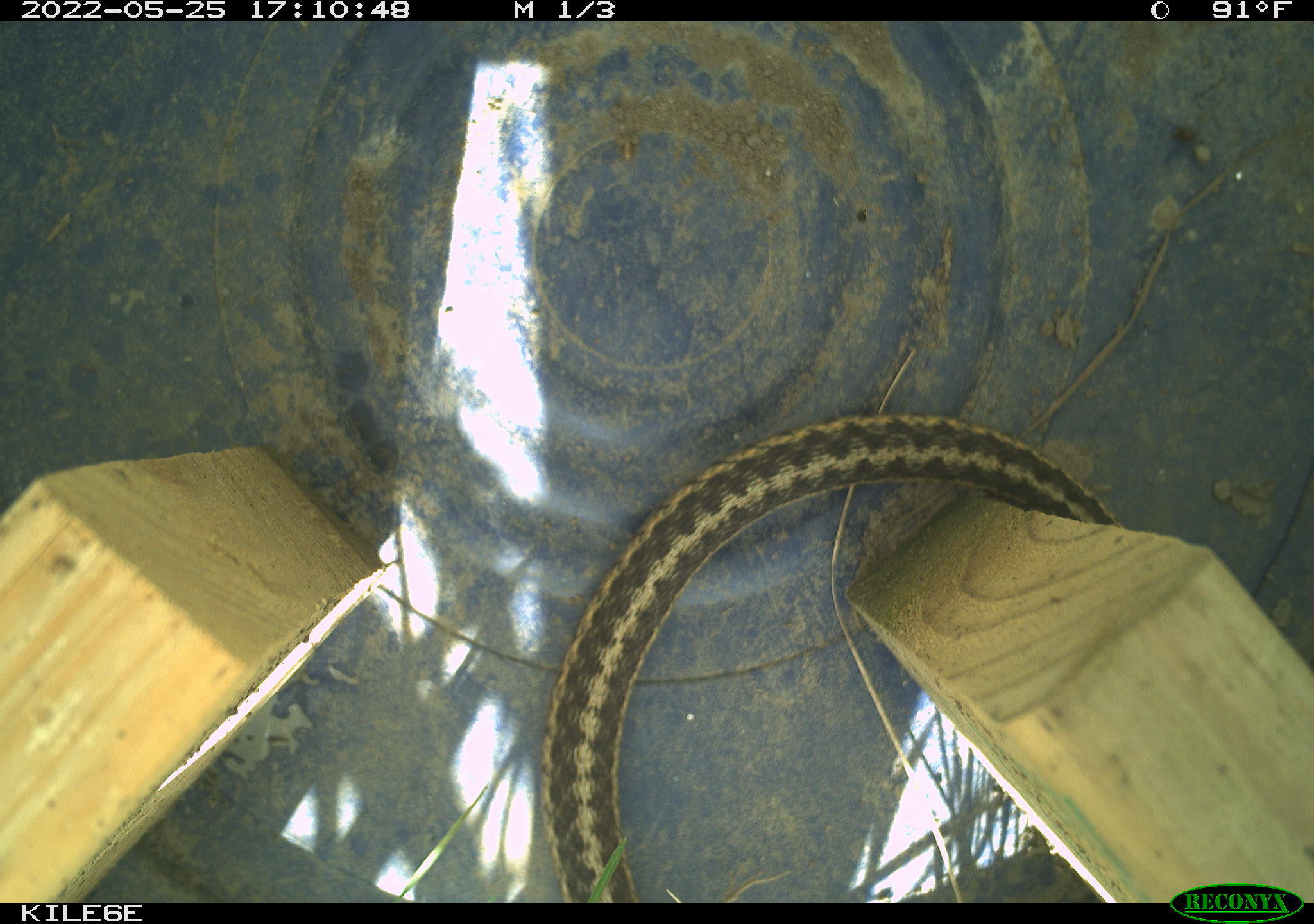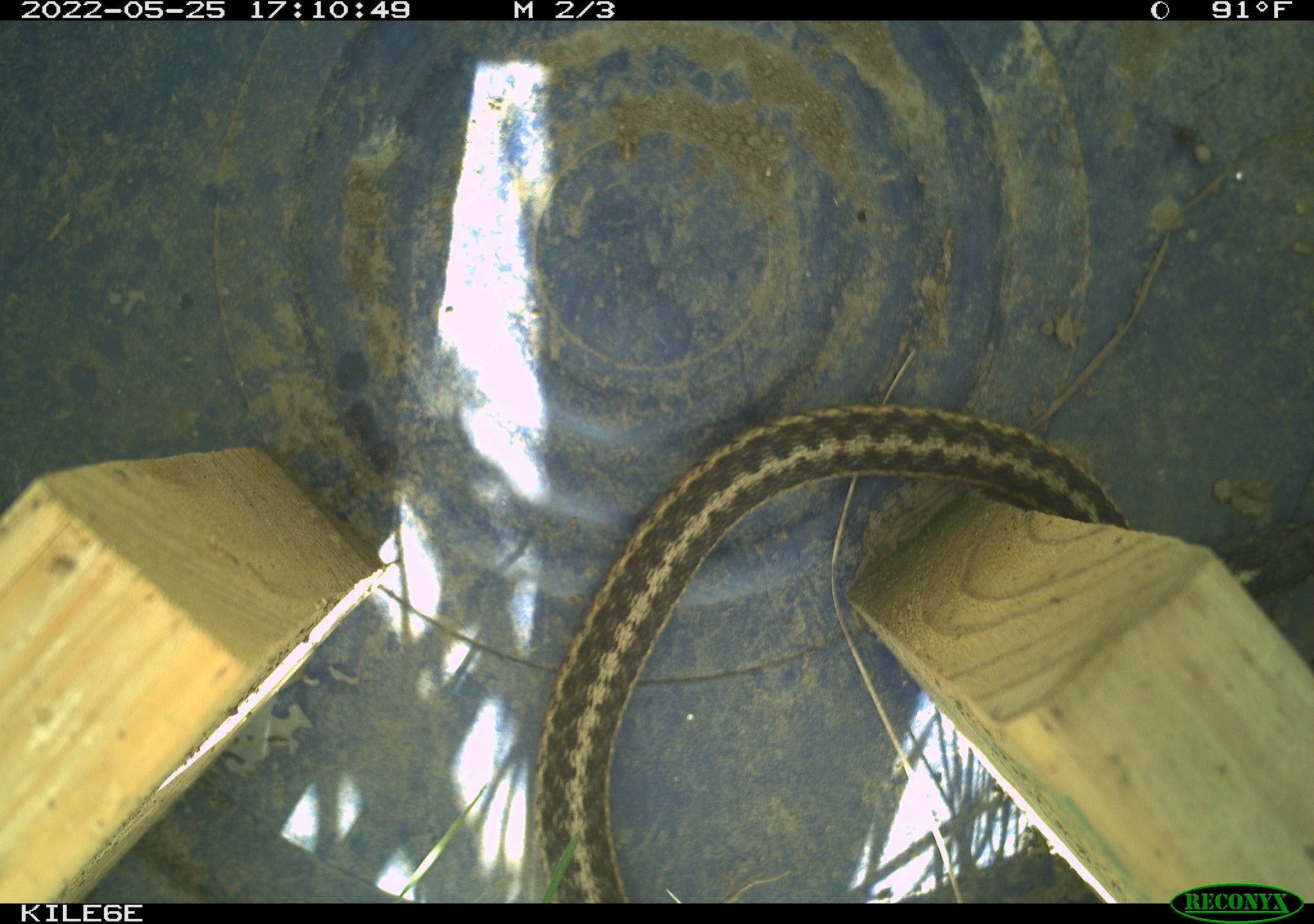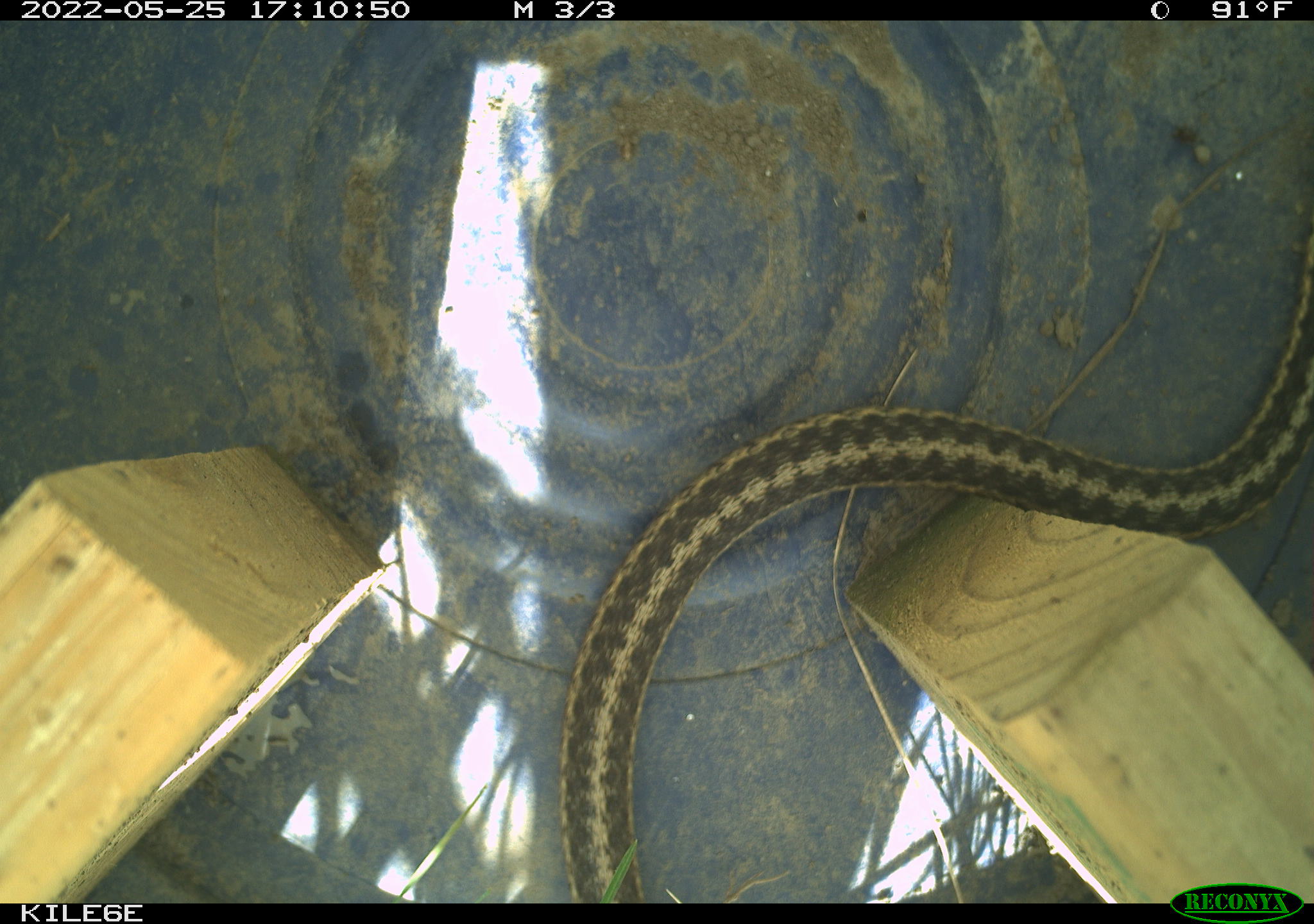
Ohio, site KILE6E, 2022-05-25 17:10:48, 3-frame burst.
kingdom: Animalia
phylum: Chordata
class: Reptilia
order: Squamata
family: Colubridae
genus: Thamnophis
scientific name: Thamnophis sirtalis sirtalis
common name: eastern gartersnake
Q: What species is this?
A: Eastern gartersnake (Thamnophis sirtalis sirtalis).